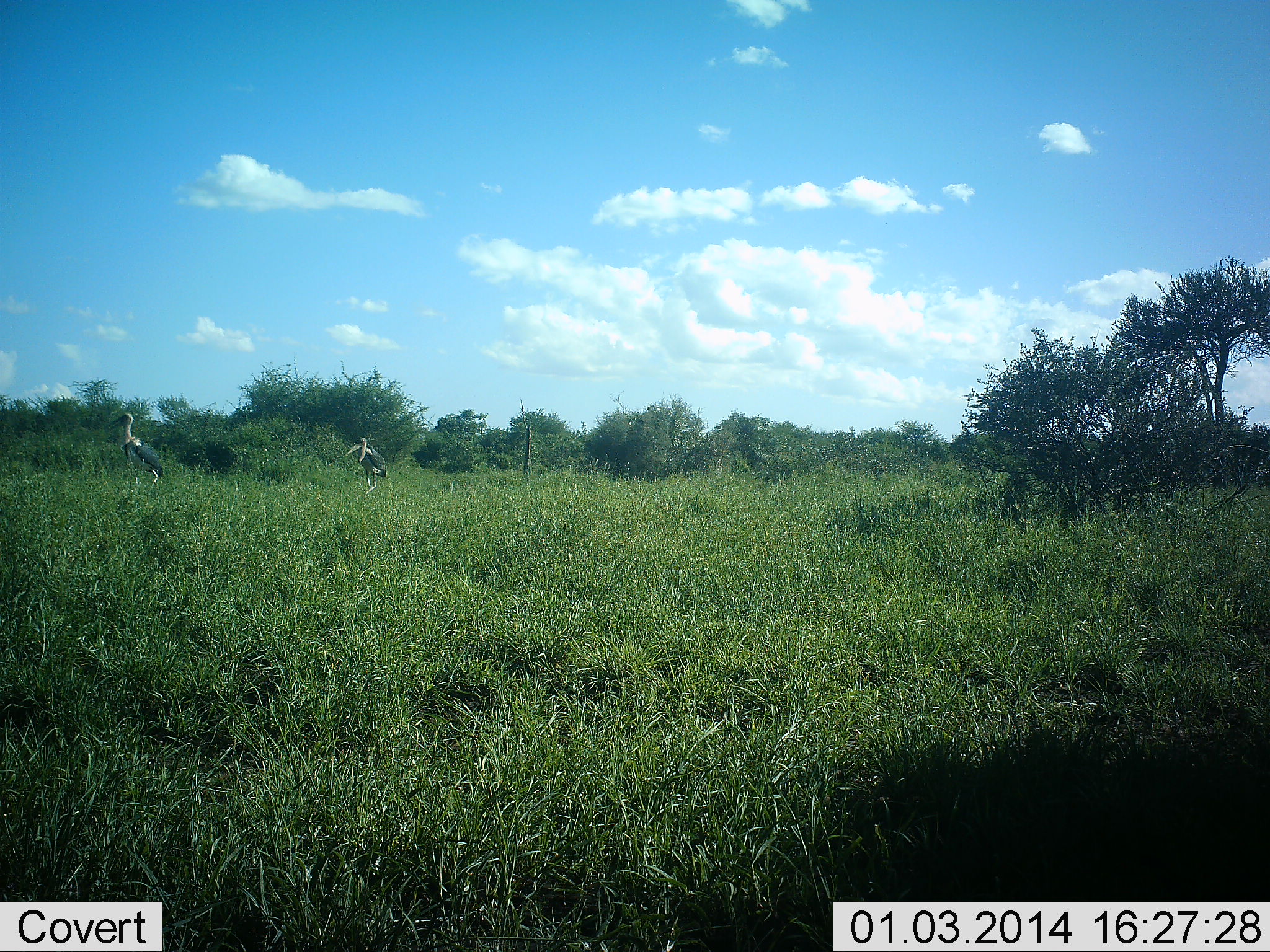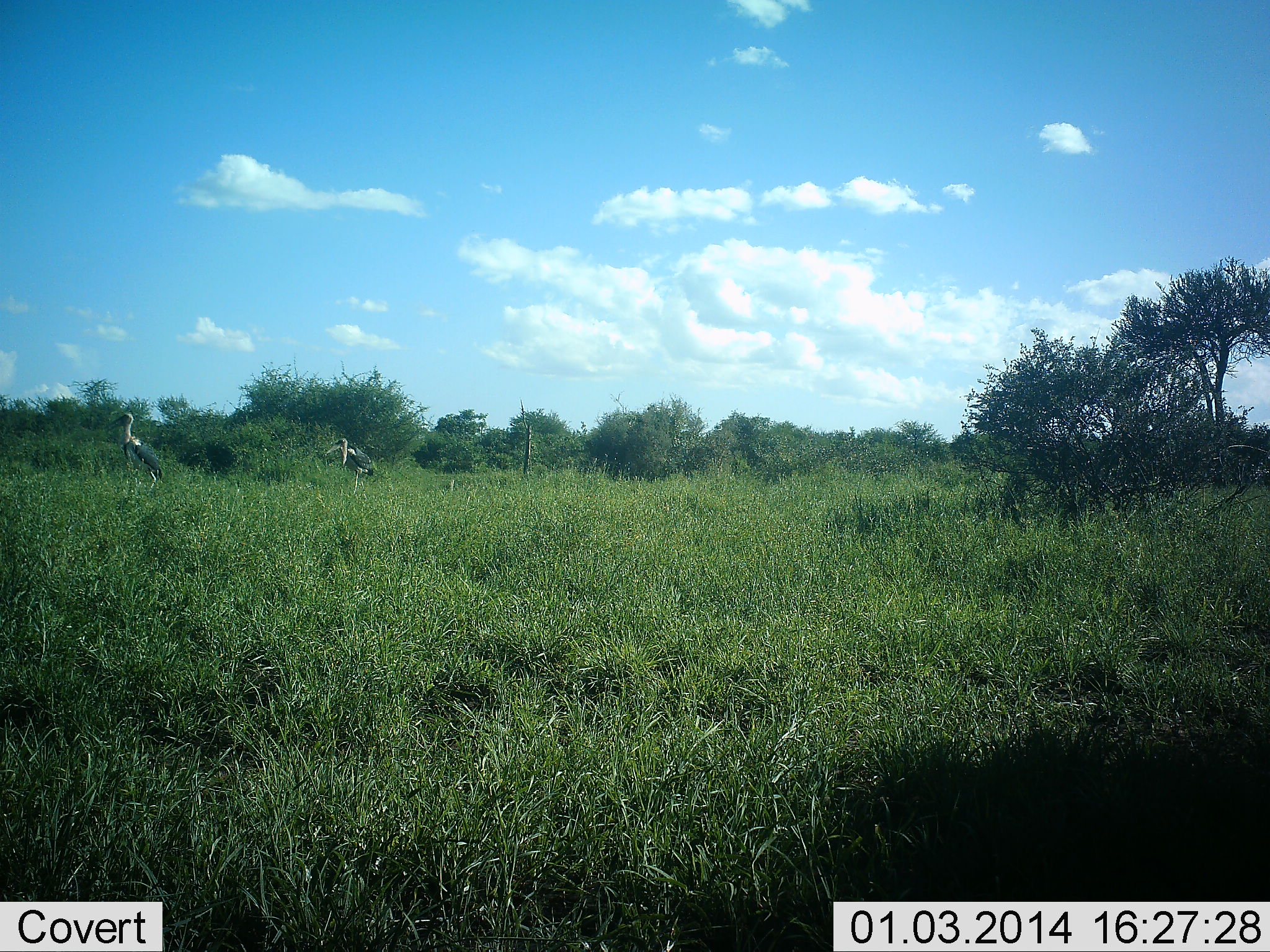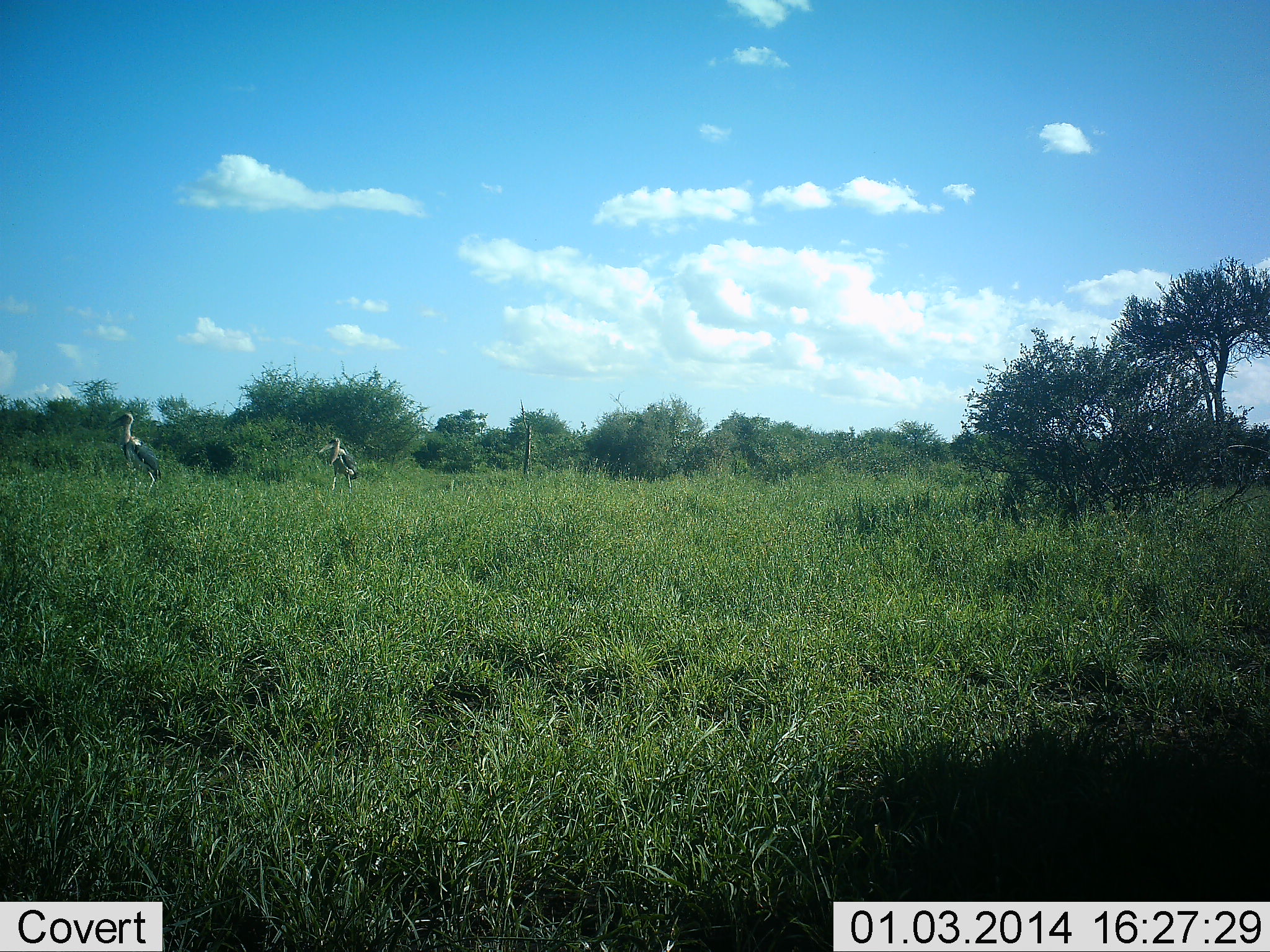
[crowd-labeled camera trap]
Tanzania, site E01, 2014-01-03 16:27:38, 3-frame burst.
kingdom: Animalia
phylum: Chordata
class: Aves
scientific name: Aves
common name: bird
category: otherbird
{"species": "otherbird (bird) (Aves)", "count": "2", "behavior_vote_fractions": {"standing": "90%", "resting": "0%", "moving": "80%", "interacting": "0%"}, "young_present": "0%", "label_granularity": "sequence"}